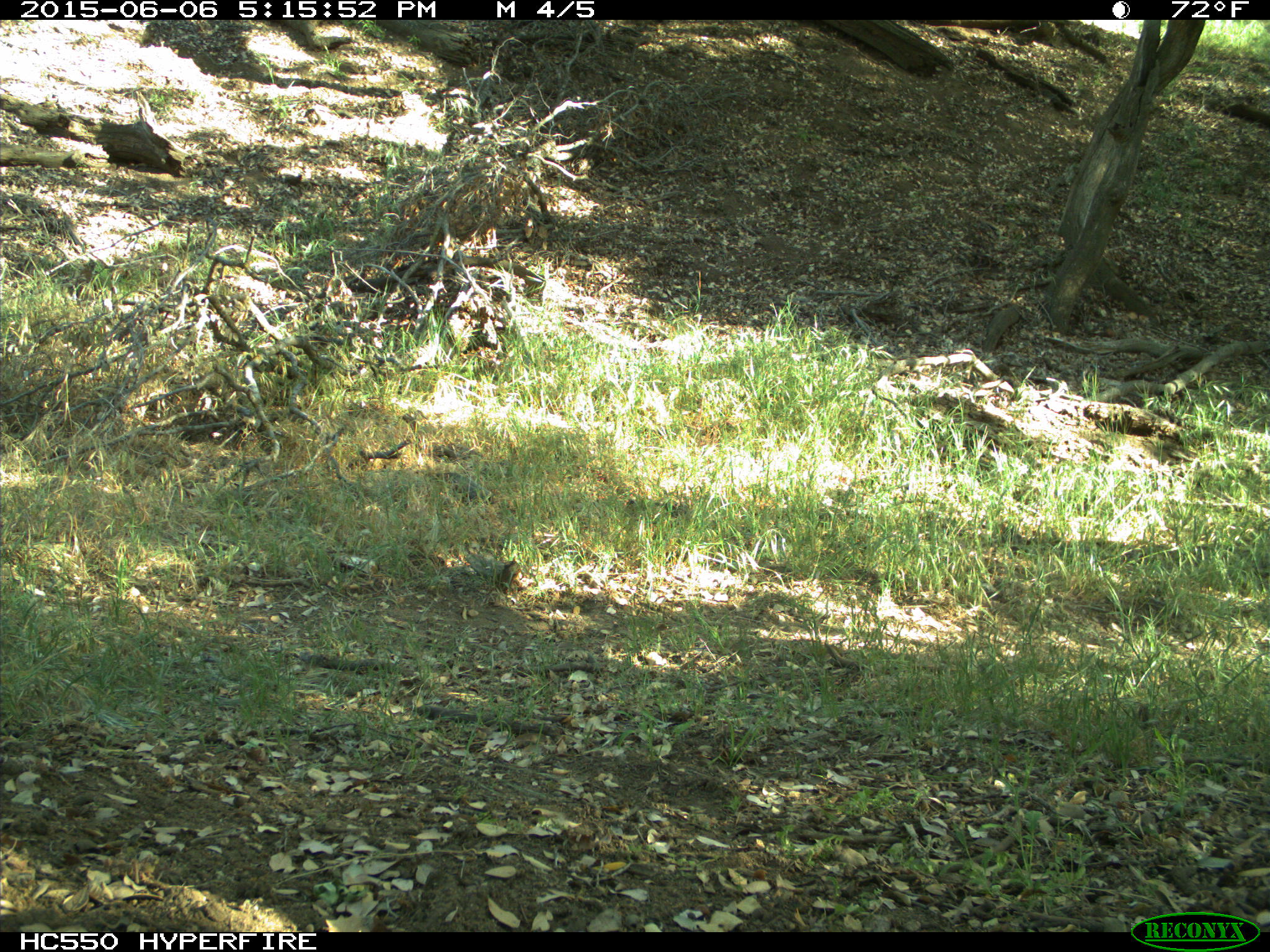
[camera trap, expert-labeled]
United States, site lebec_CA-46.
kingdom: Animalia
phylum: Chordata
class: Mammalia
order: Artiodactyla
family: Bovidae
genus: Bos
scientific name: Bos taurus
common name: domestic cow